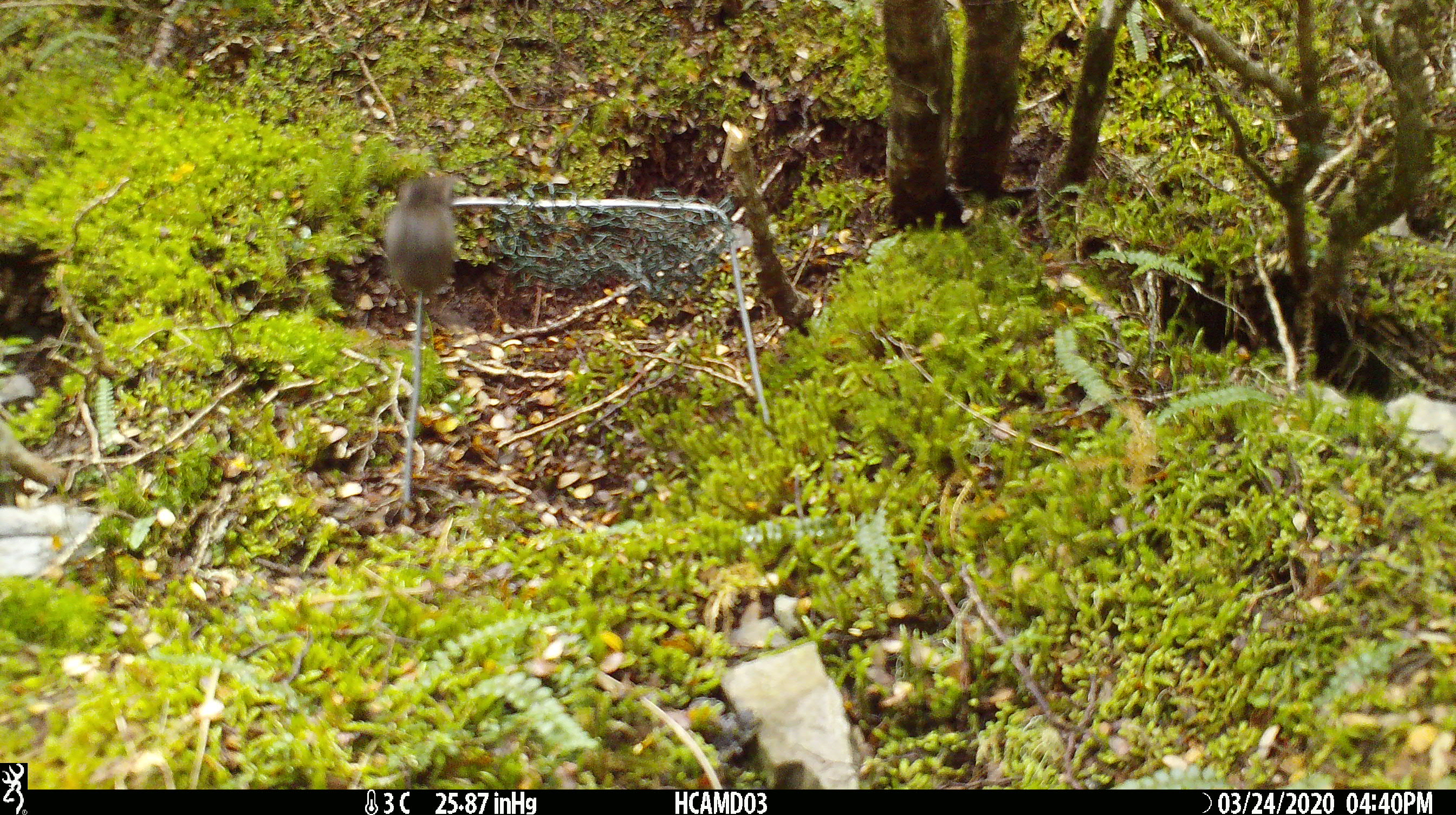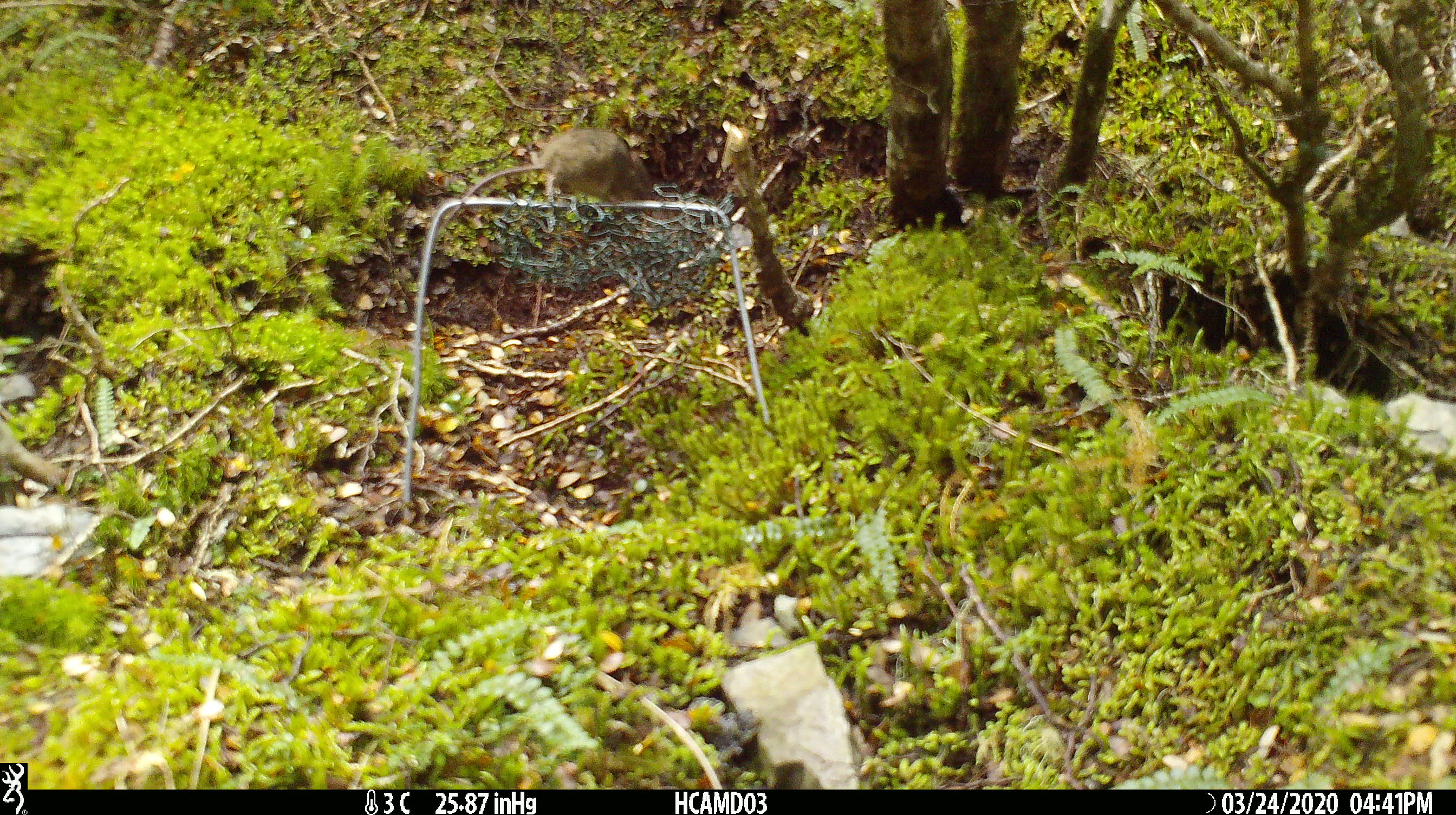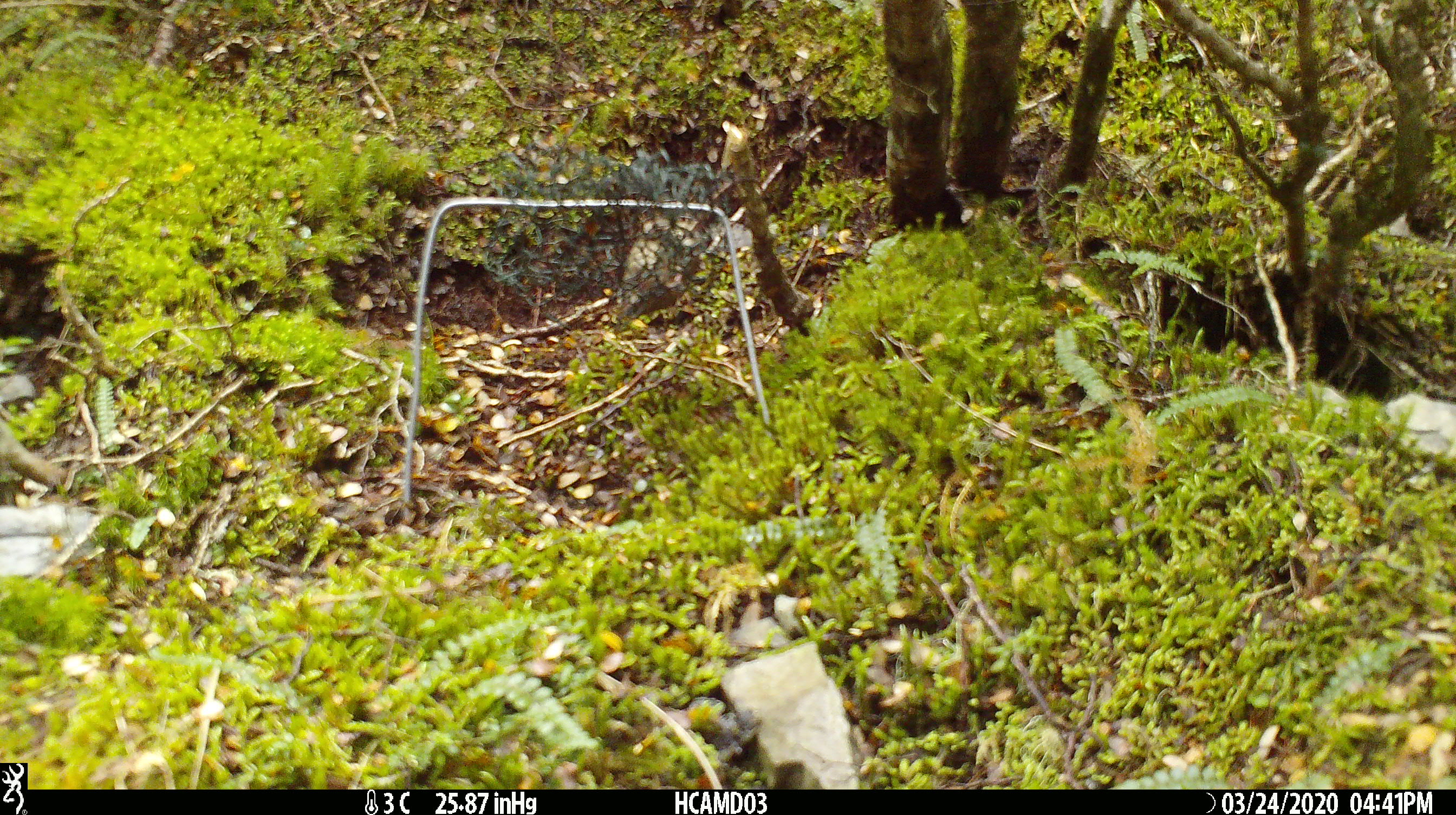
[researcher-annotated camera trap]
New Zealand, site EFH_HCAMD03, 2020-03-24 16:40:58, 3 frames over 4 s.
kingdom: Animalia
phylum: Chordata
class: Mammalia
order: Rodentia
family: Muridae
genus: Mus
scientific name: Mus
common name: mouse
Mouse (Mus).